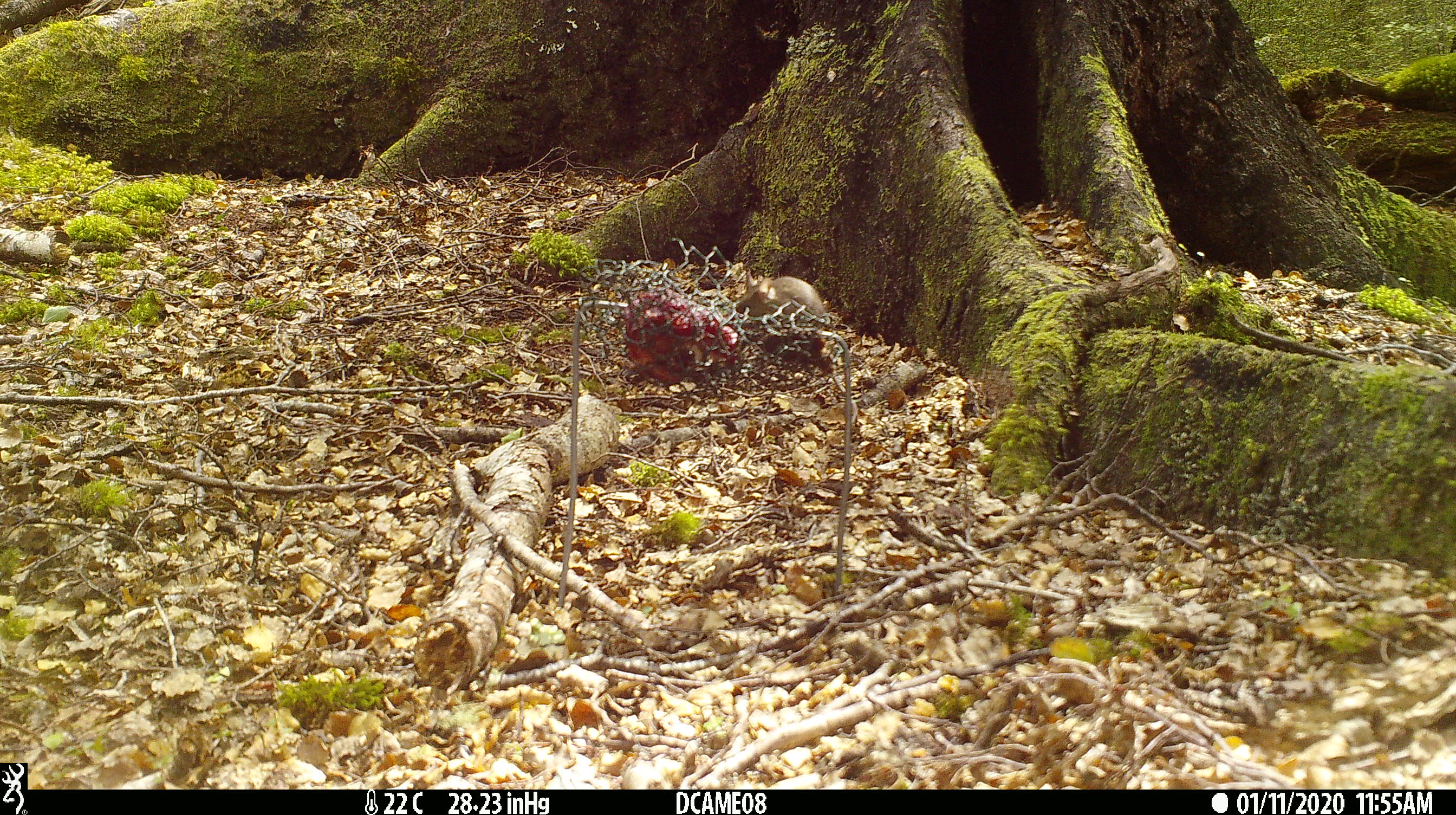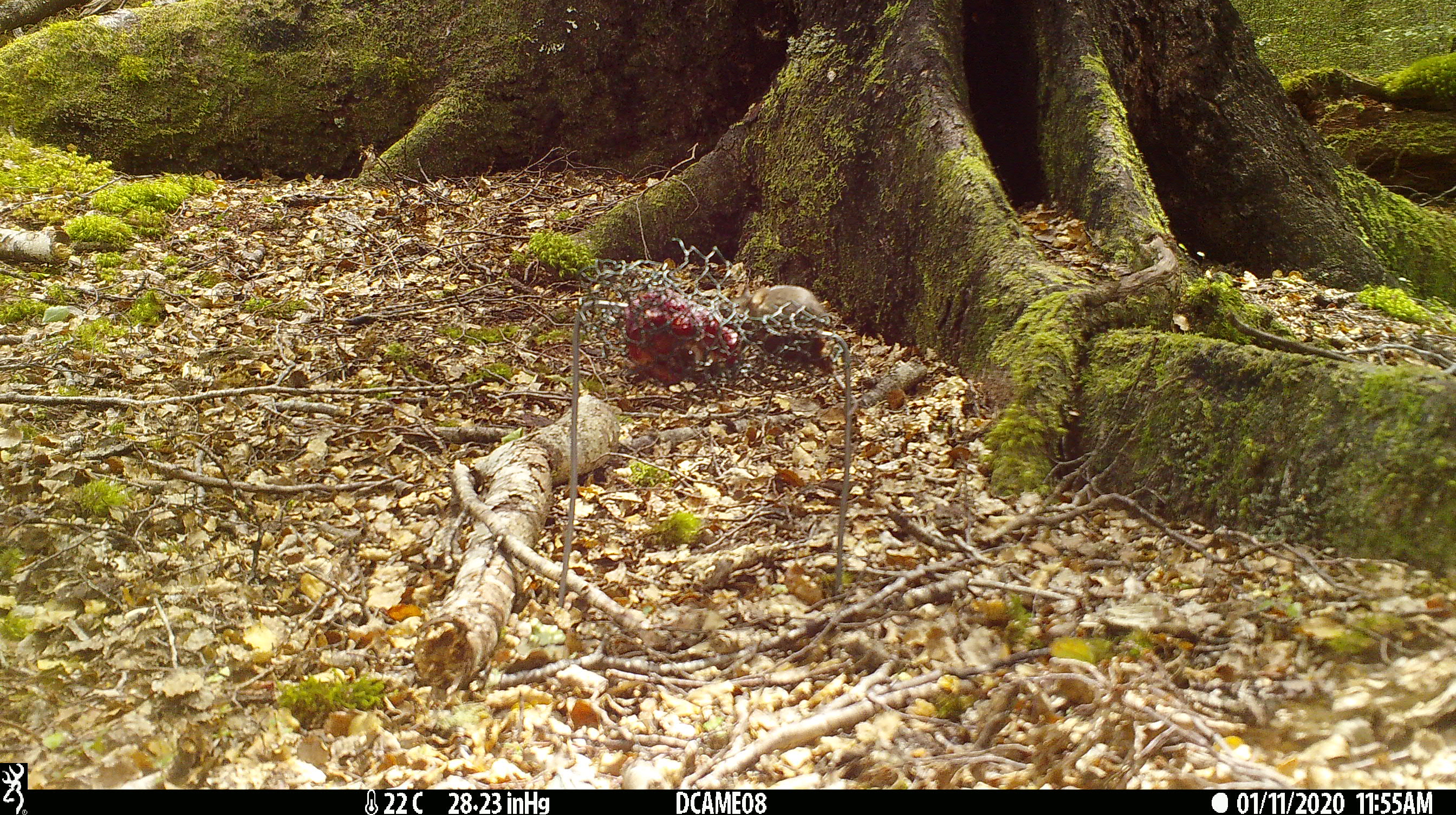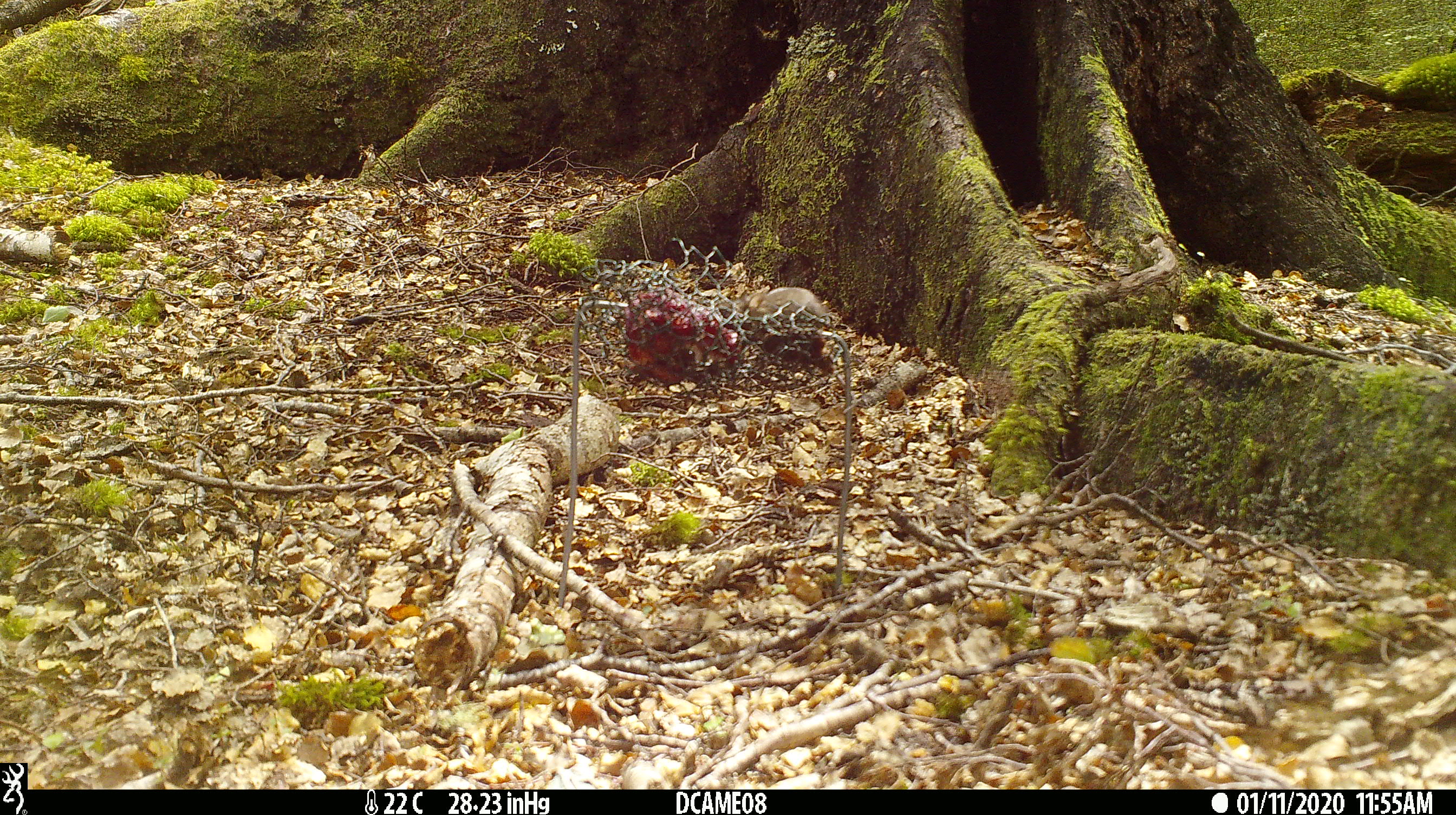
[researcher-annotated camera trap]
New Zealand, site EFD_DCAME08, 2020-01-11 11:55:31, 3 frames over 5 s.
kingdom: Animalia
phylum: Chordata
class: Mammalia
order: Rodentia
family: Muridae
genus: Mus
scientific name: Mus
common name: mouse